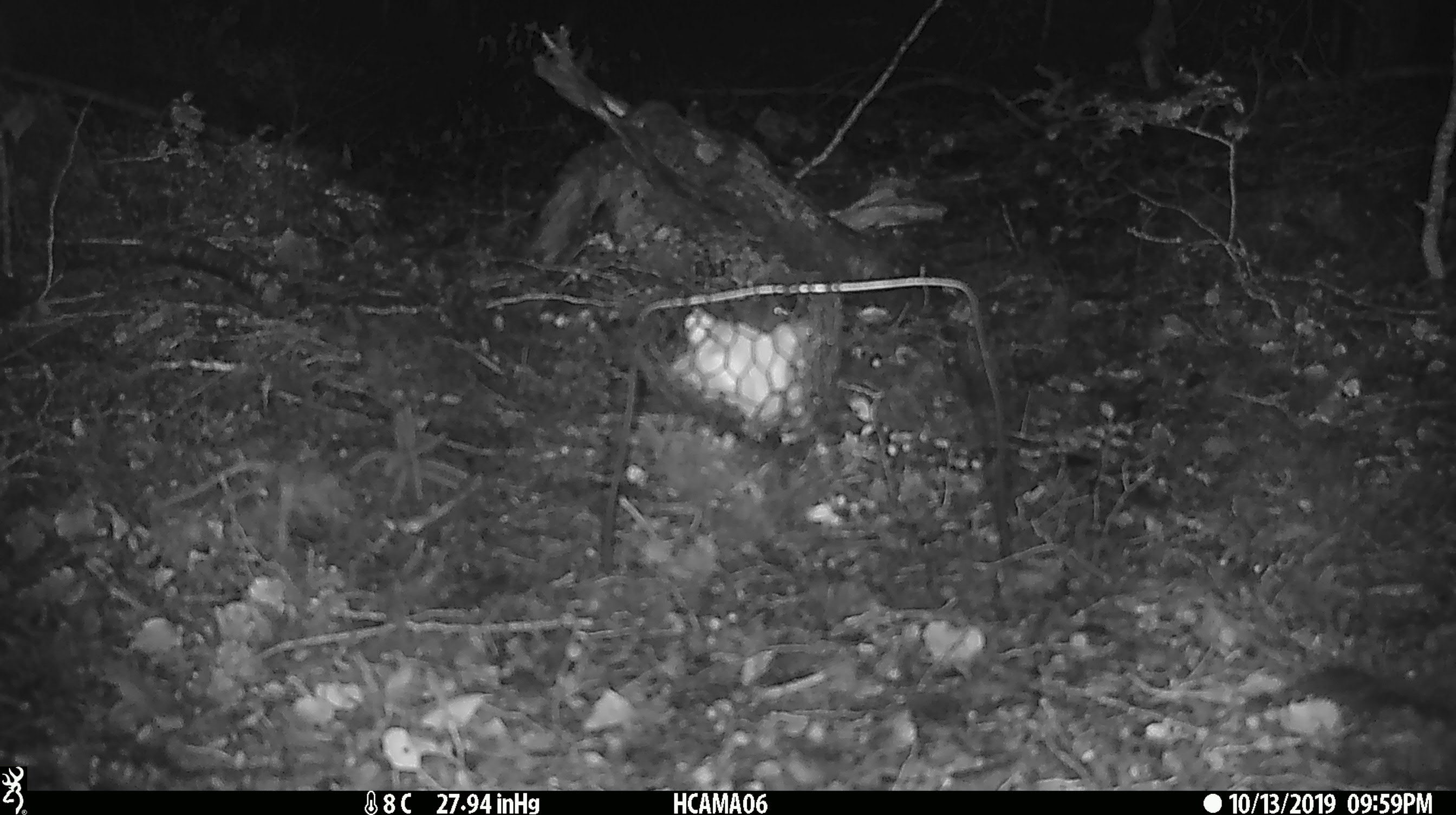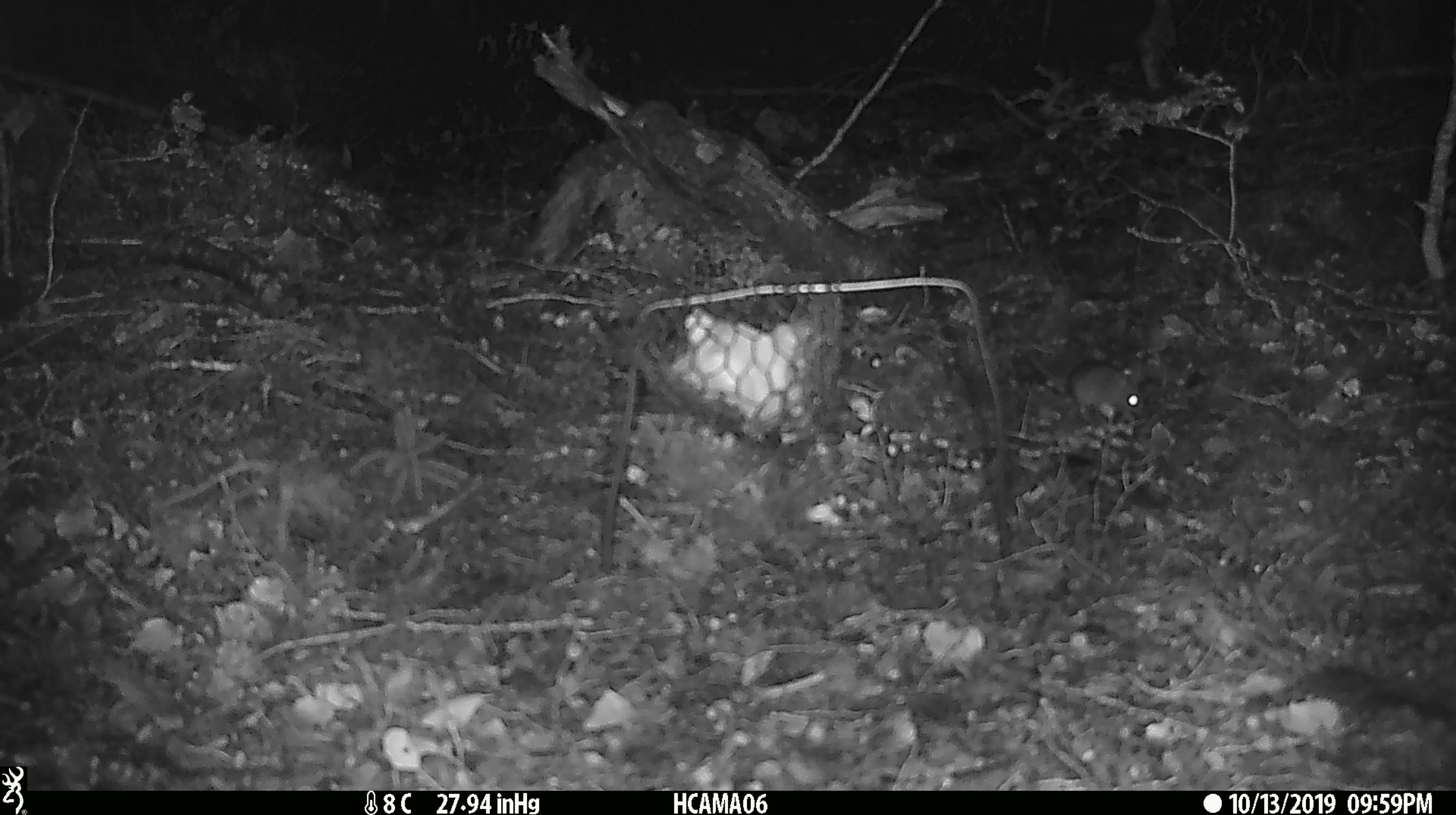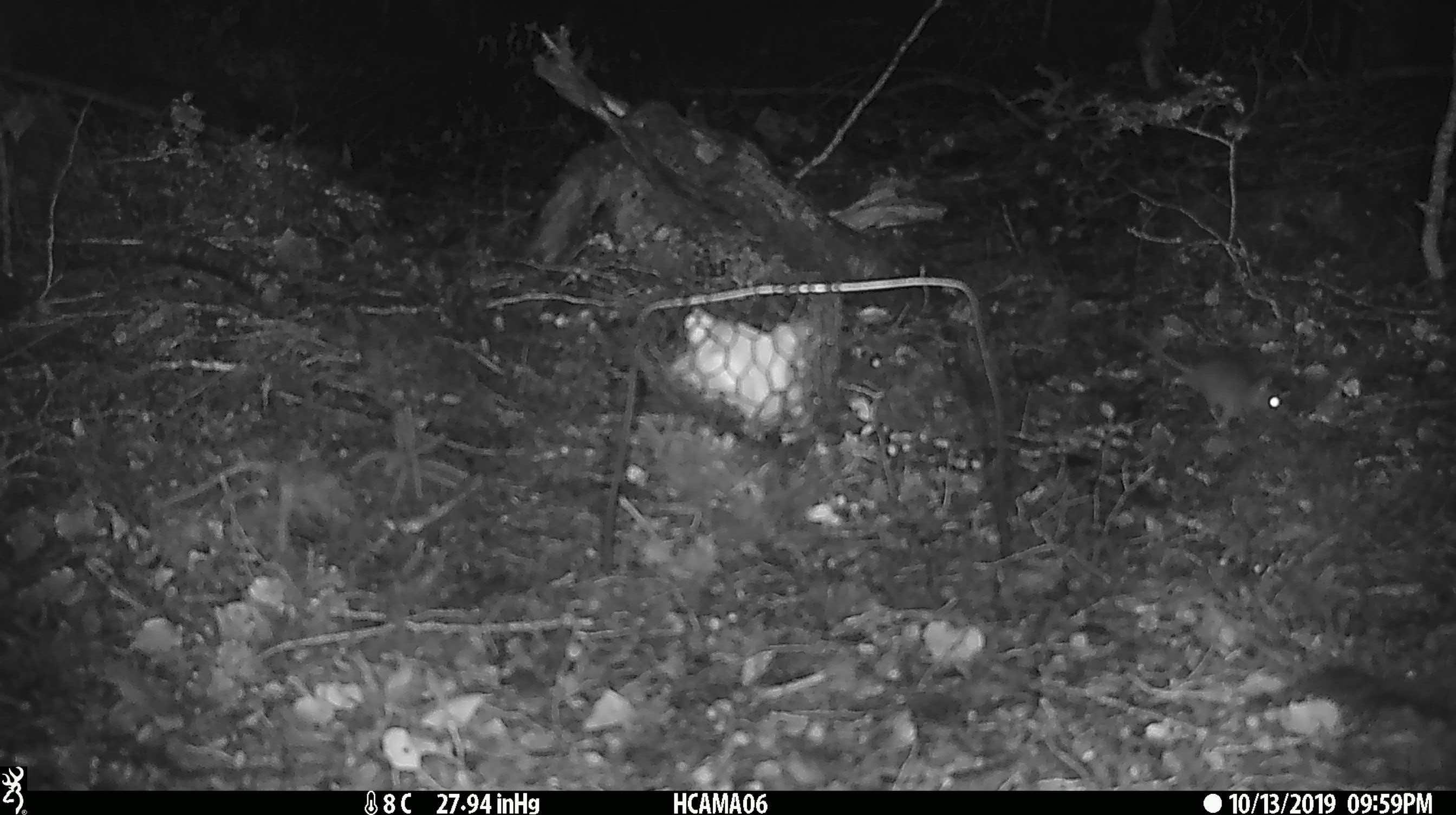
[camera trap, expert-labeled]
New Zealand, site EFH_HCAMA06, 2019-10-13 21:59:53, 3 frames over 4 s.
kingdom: Animalia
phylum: Chordata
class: Mammalia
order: Rodentia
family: Muridae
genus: Mus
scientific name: Mus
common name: mouse